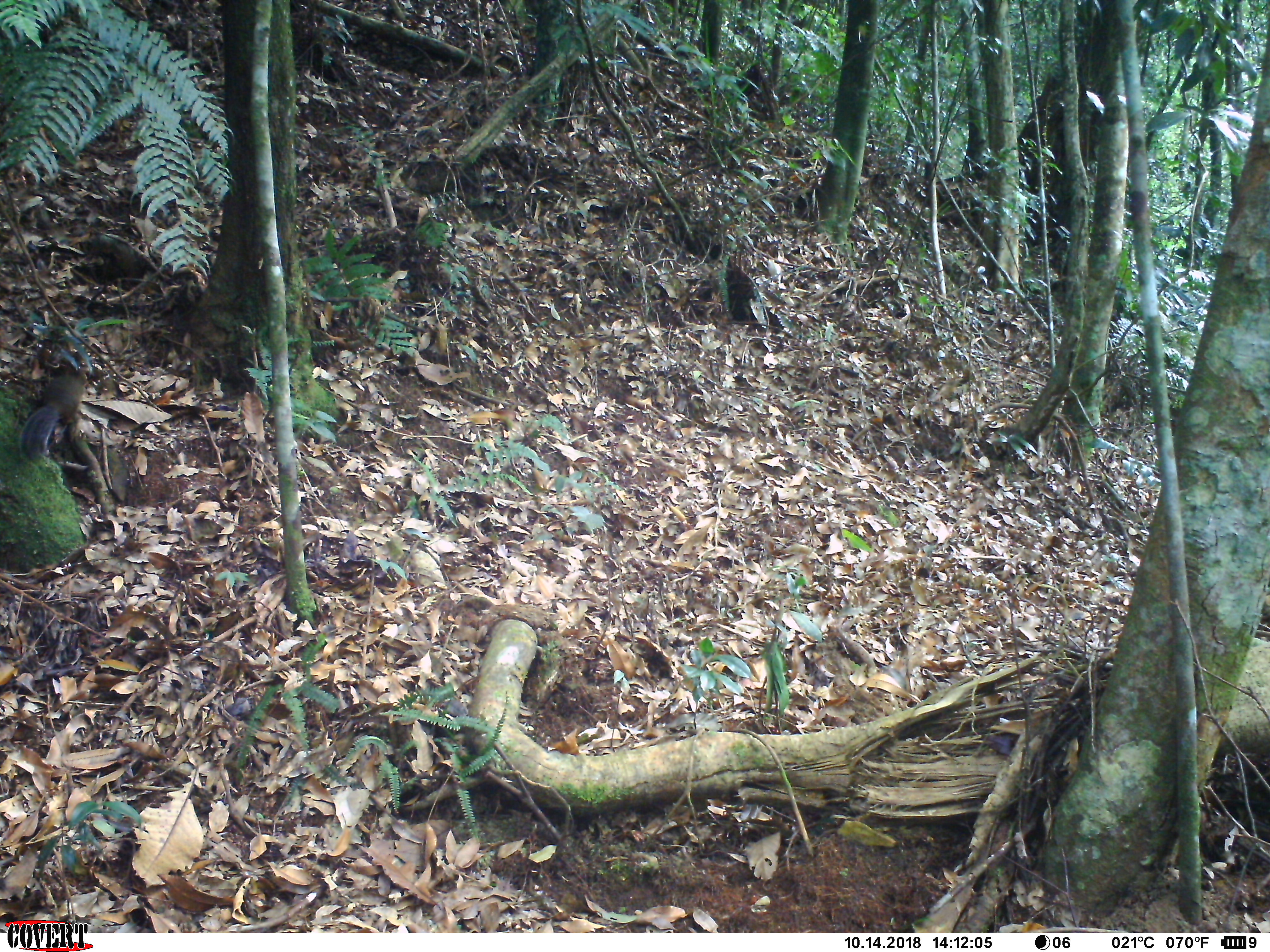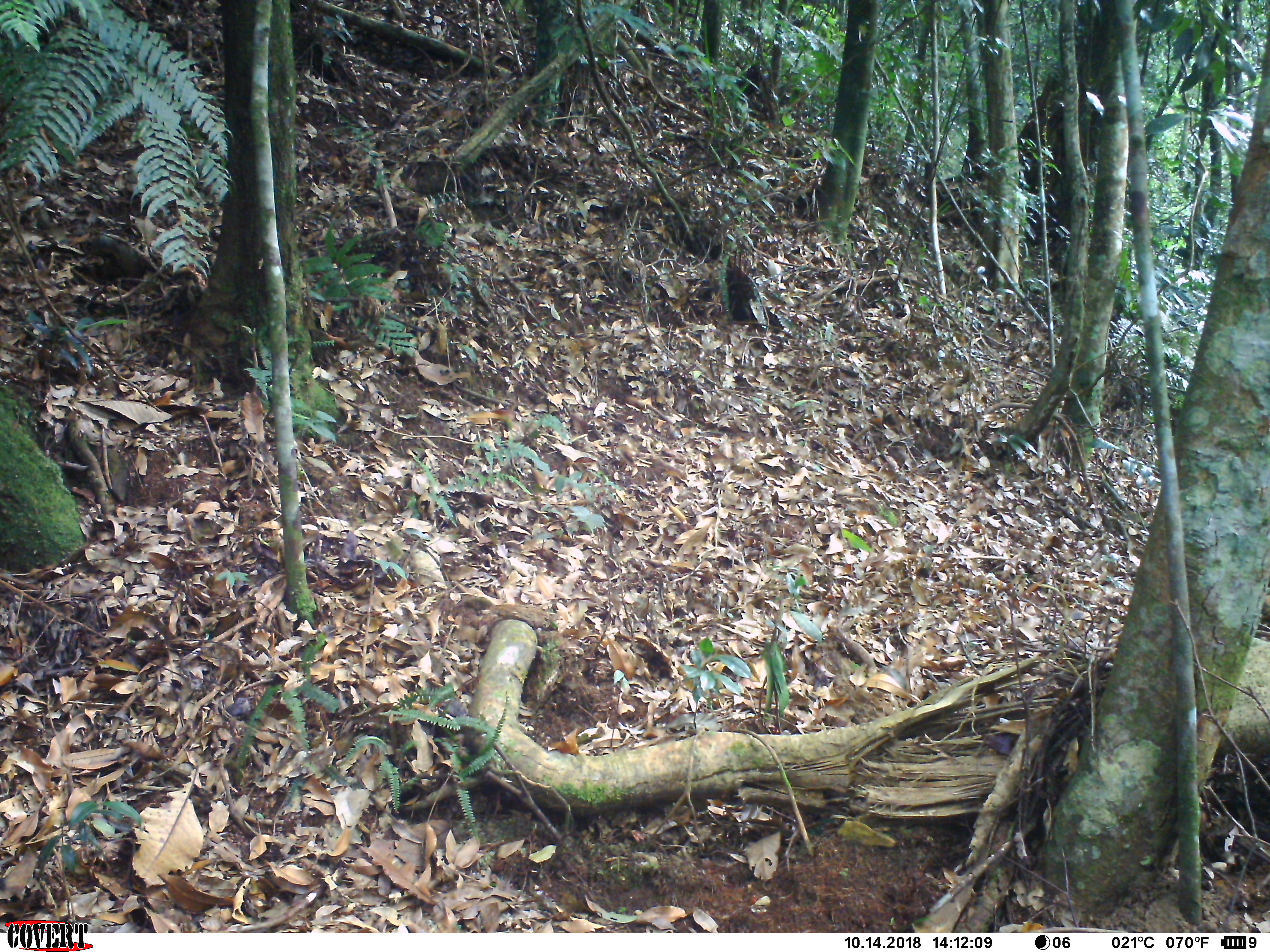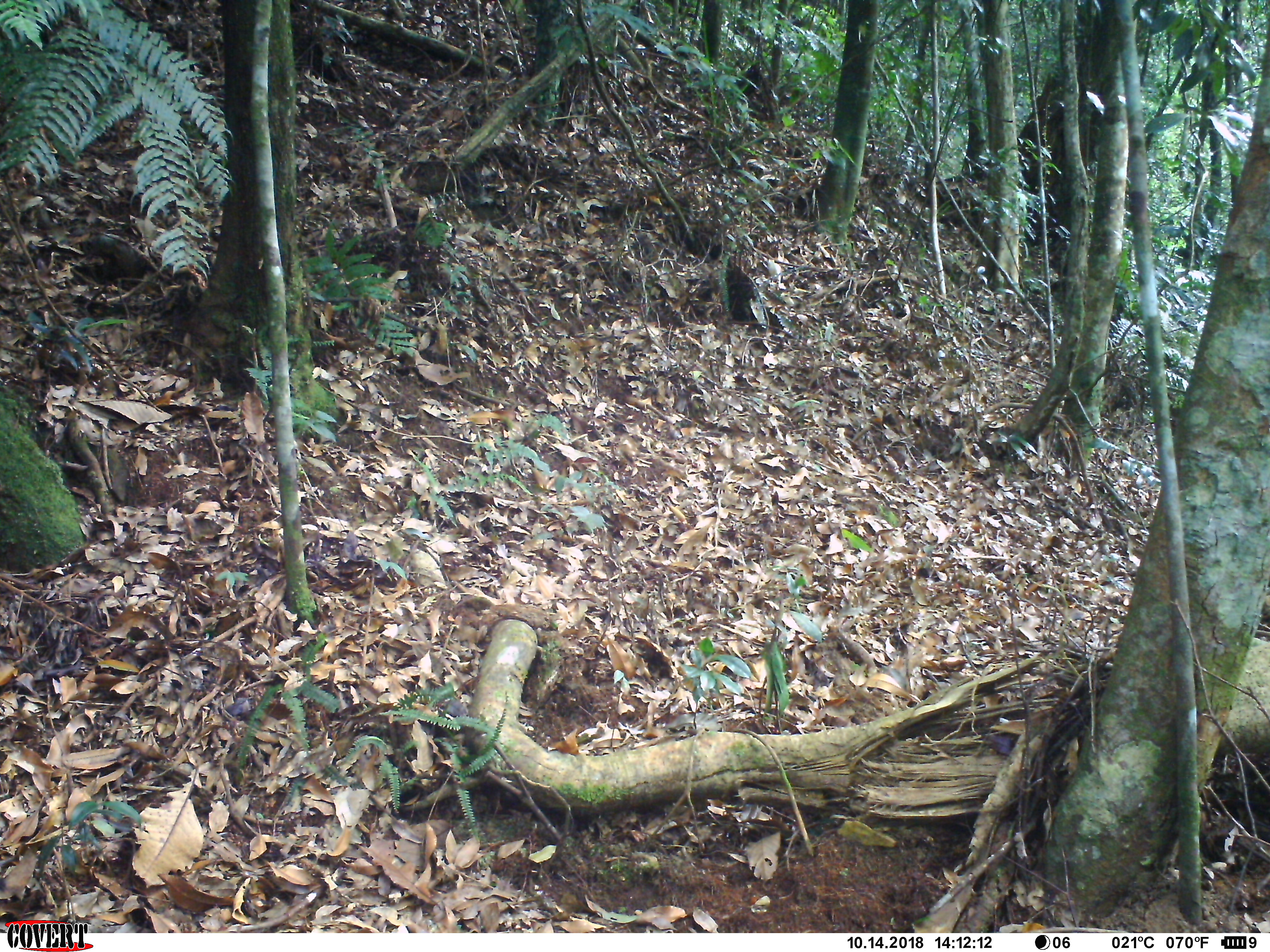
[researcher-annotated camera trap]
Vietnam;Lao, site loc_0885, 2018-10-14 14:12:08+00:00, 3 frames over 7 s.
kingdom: Animalia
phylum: Chordata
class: Mammalia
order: Rodentia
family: Sciuridae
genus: Dremomys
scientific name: Dremomys rufigenis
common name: red-cheeked squirrel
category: red cheeked squirrel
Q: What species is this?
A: Red cheeked squirrel (red-cheeked squirrel) (Dremomys rufigenis).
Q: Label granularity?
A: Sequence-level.